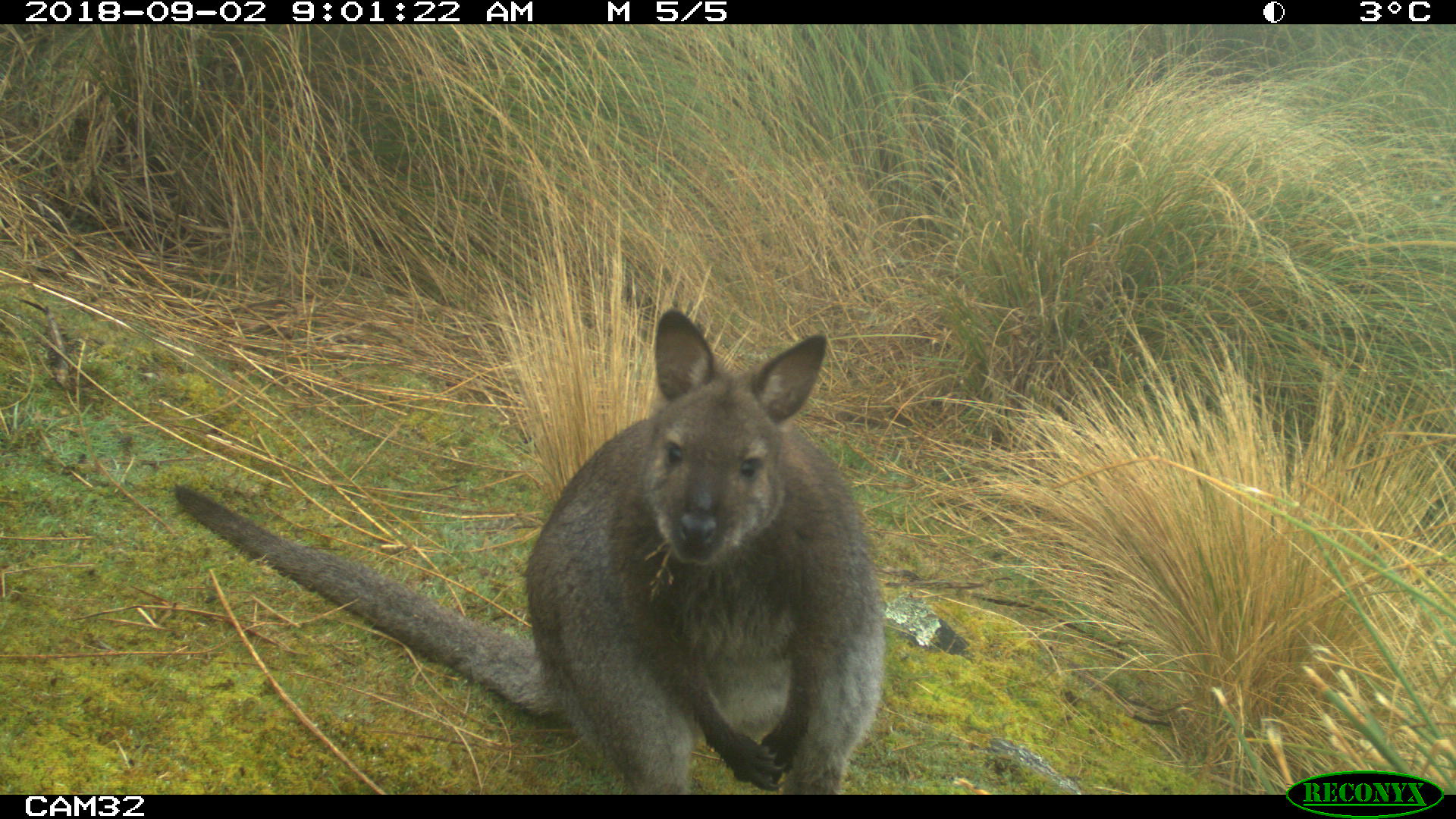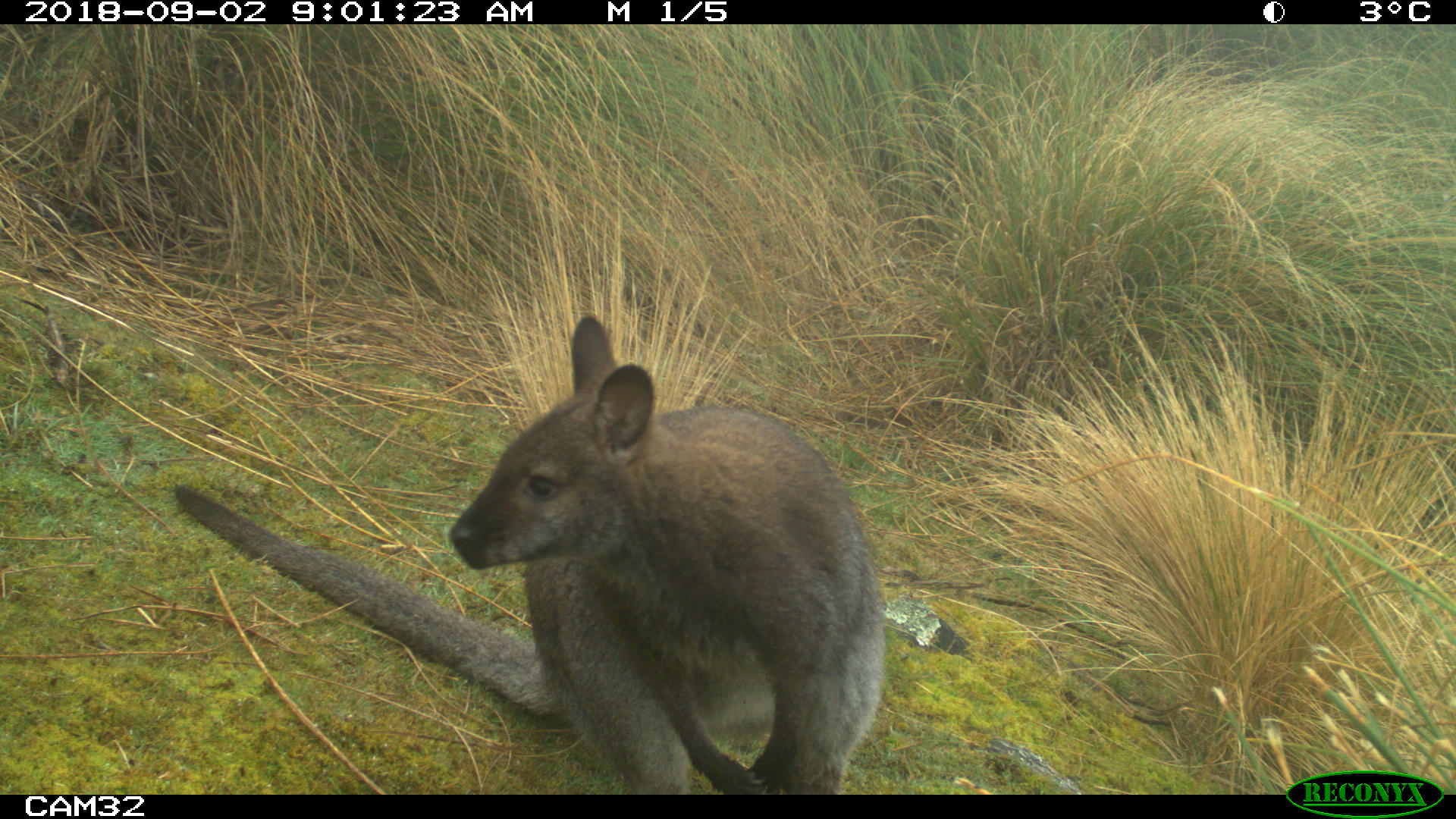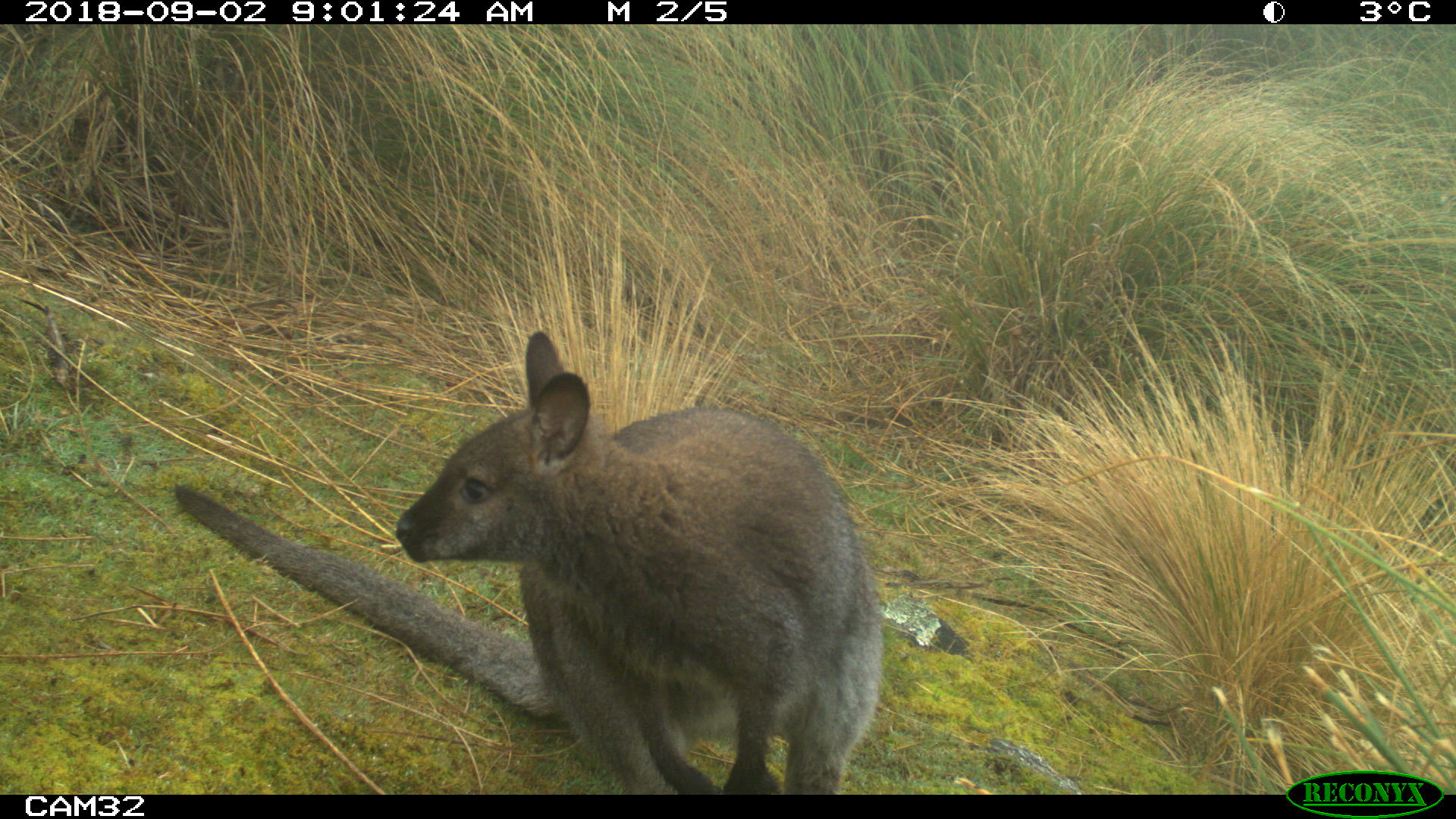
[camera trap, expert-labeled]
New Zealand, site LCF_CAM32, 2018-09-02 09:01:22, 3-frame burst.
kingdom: Animalia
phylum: Chordata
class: Mammalia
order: Diprotodontia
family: Macropodidae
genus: Notamacropus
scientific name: Notamacropus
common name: wallaby